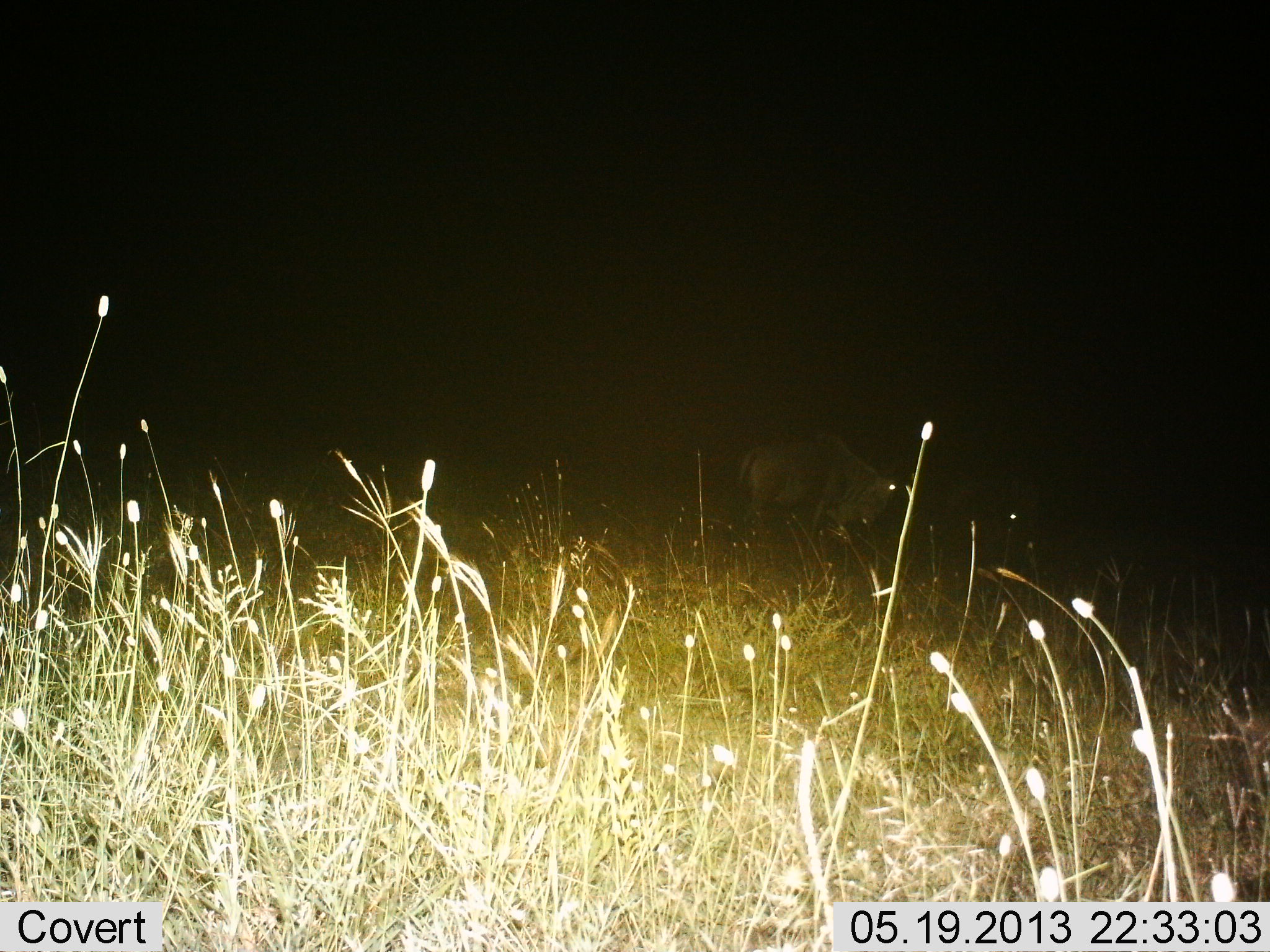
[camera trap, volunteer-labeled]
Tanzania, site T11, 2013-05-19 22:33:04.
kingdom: Animalia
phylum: Chordata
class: Mammalia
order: Artiodactyla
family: Bovidae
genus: Connochaetes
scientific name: Connochaetes taurinus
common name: blue wildebeest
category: wildebeest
Wildebeest (blue wildebeest) (Connochaetes taurinus), count 1. Behavior (volunteer vote fractions): standing 56%, resting 0%, moving 17%, interacting 0%. Young present (vote fraction): 0%. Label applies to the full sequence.